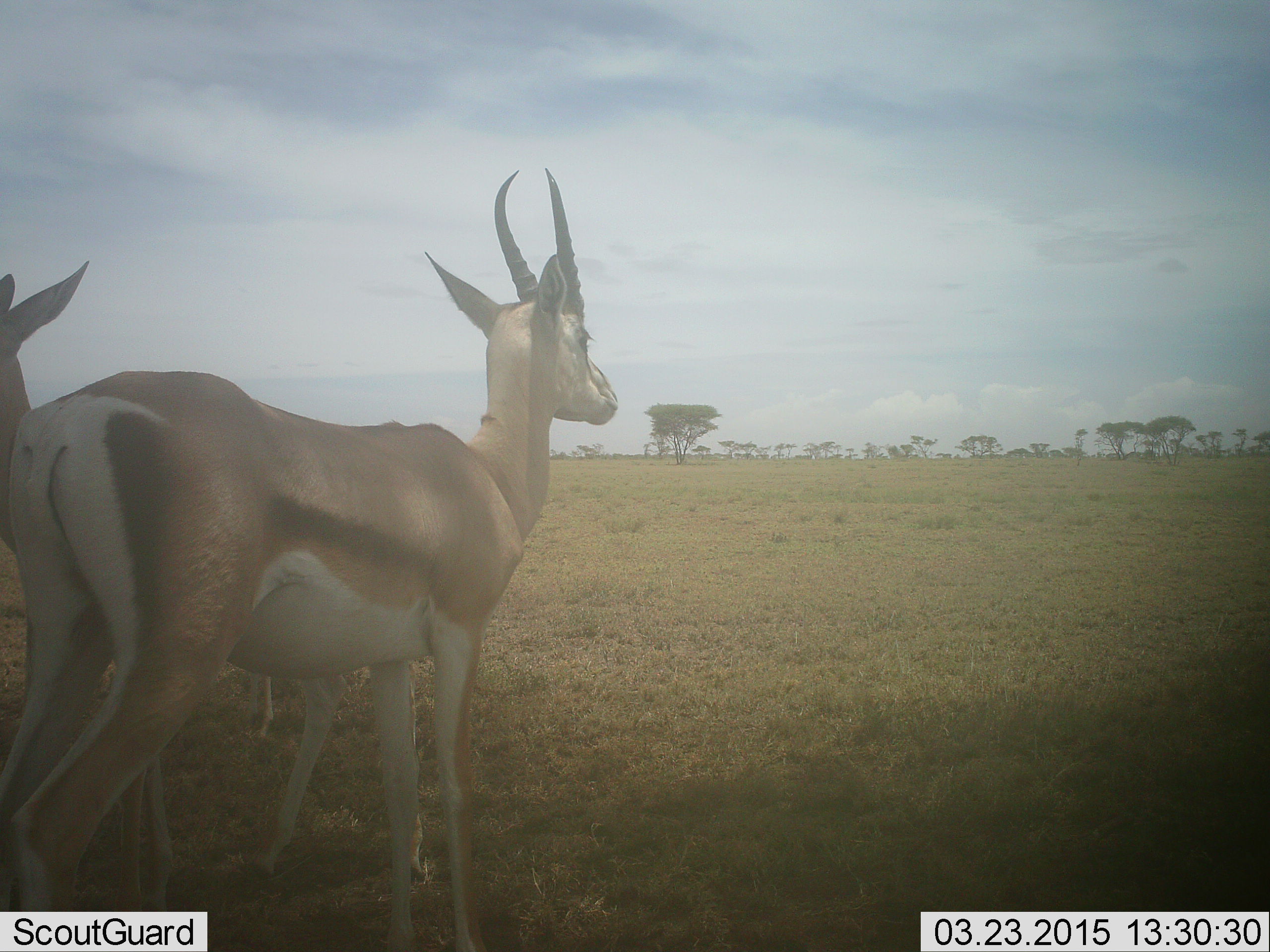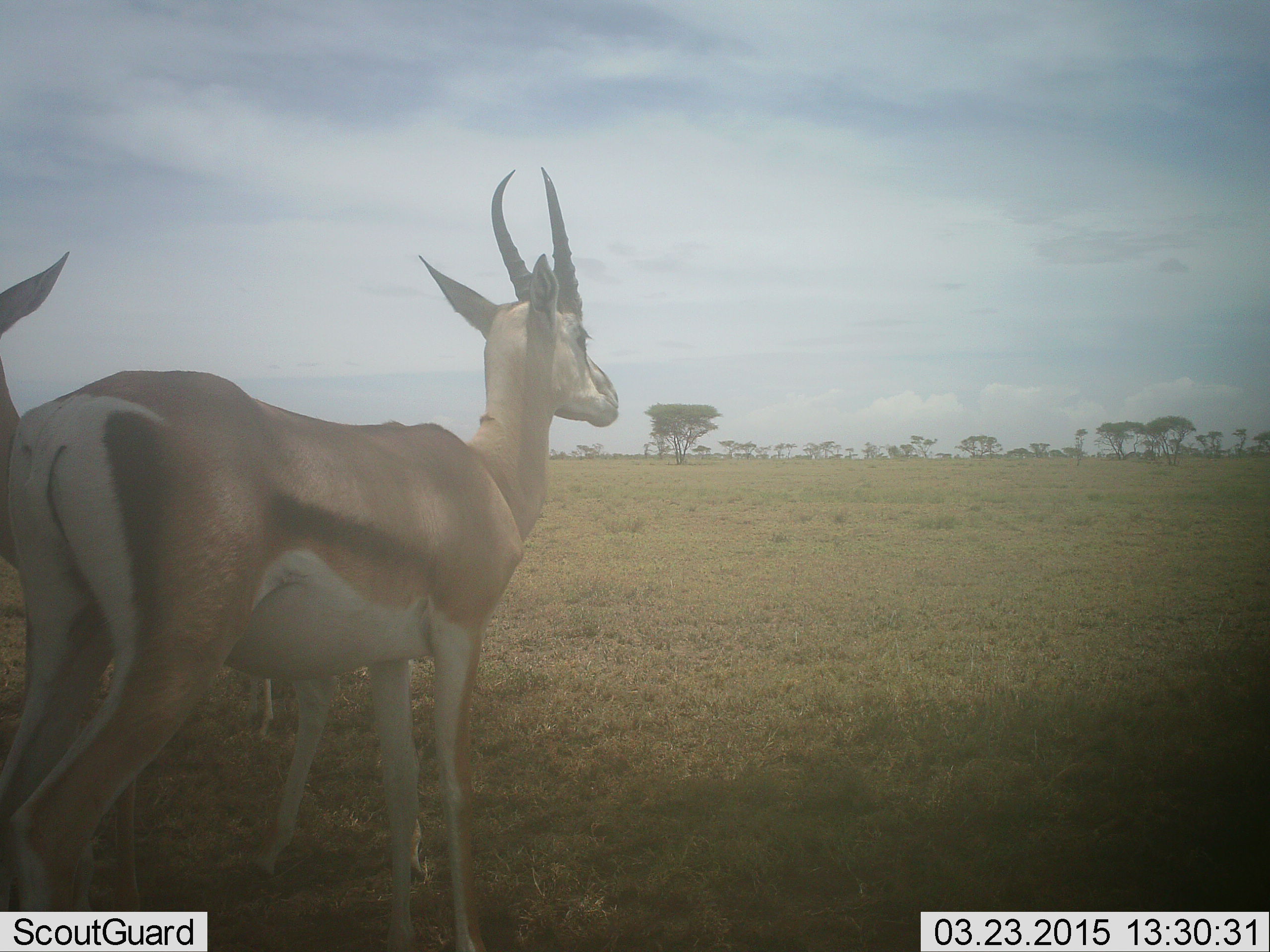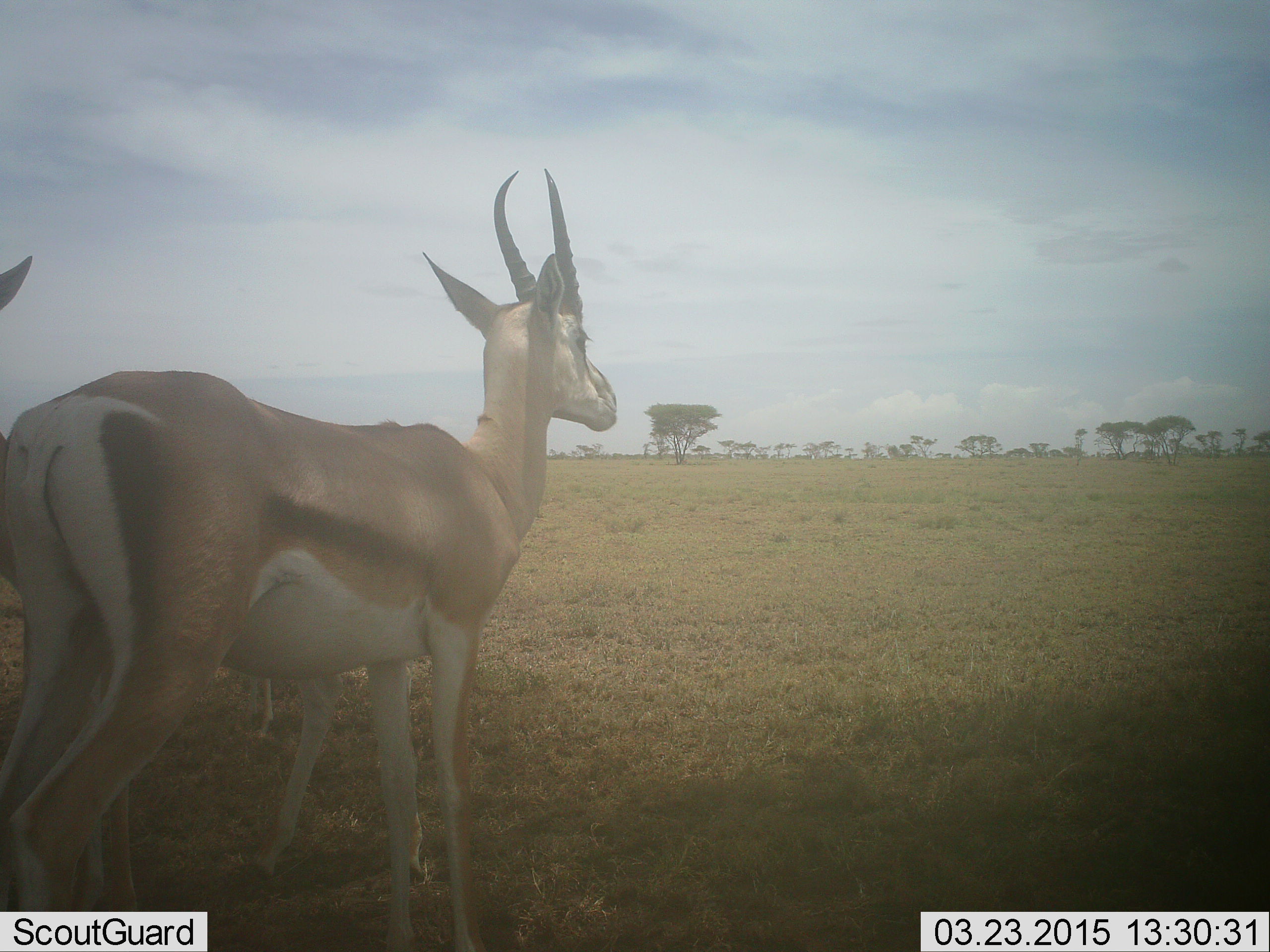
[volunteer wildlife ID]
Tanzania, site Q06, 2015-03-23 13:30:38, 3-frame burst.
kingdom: Animalia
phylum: Chordata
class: Mammalia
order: Artiodactyla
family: Bovidae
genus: Nanger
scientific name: Nanger granti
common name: grant's gazelle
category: gazellegrants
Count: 3.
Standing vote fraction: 90%.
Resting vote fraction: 10%.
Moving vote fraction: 0%.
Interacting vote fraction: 0%.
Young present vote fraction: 0%.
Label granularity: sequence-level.